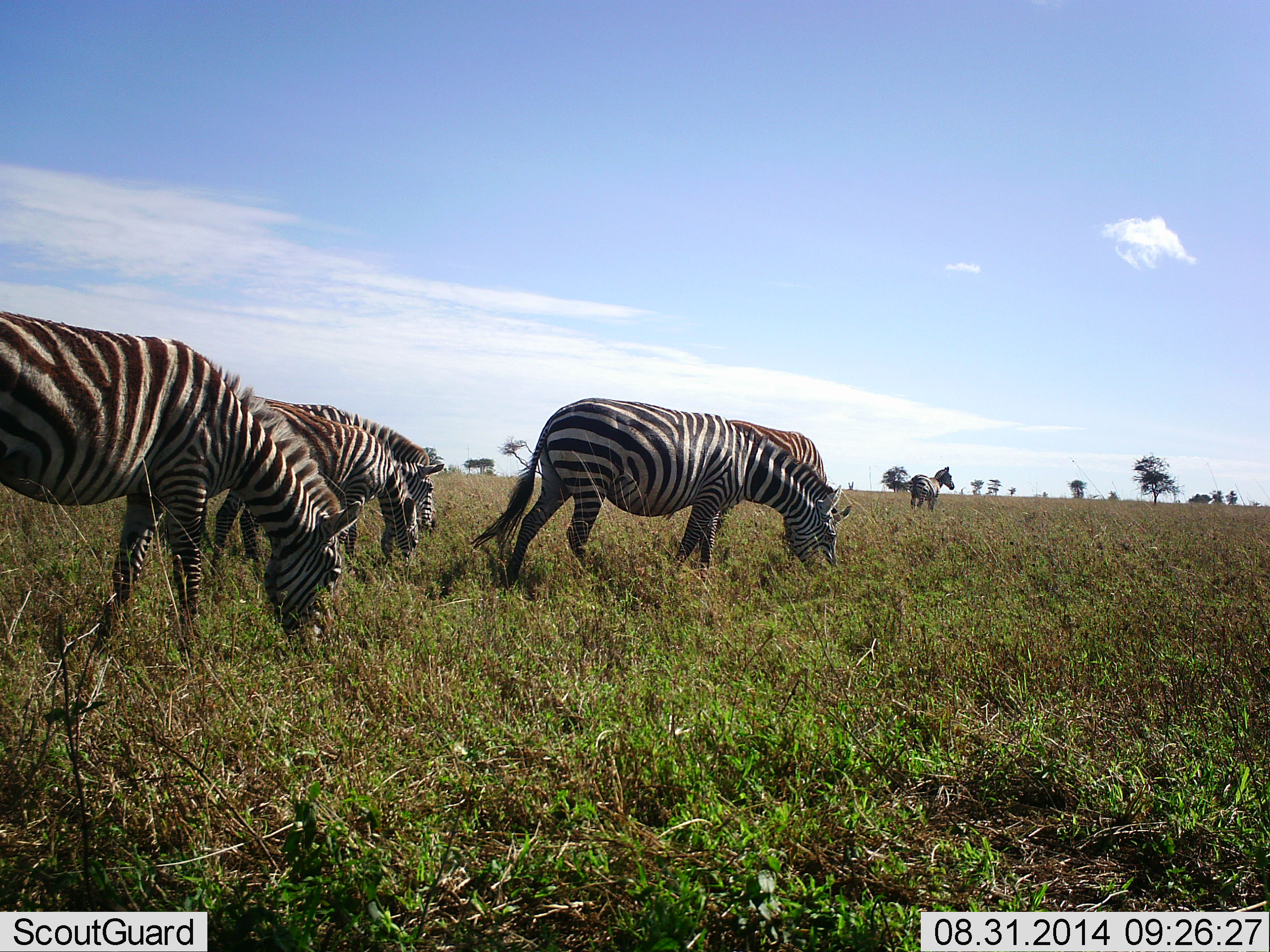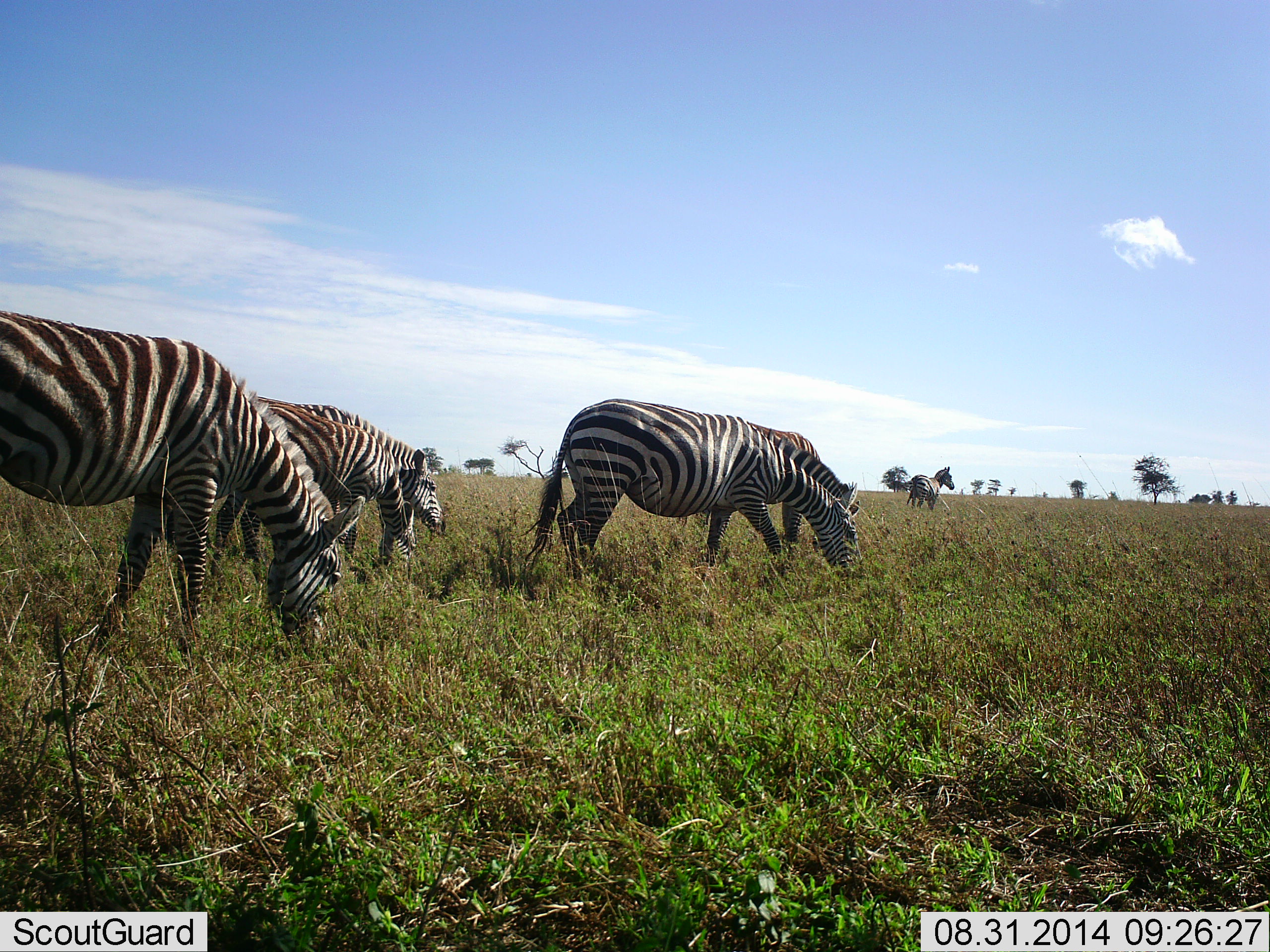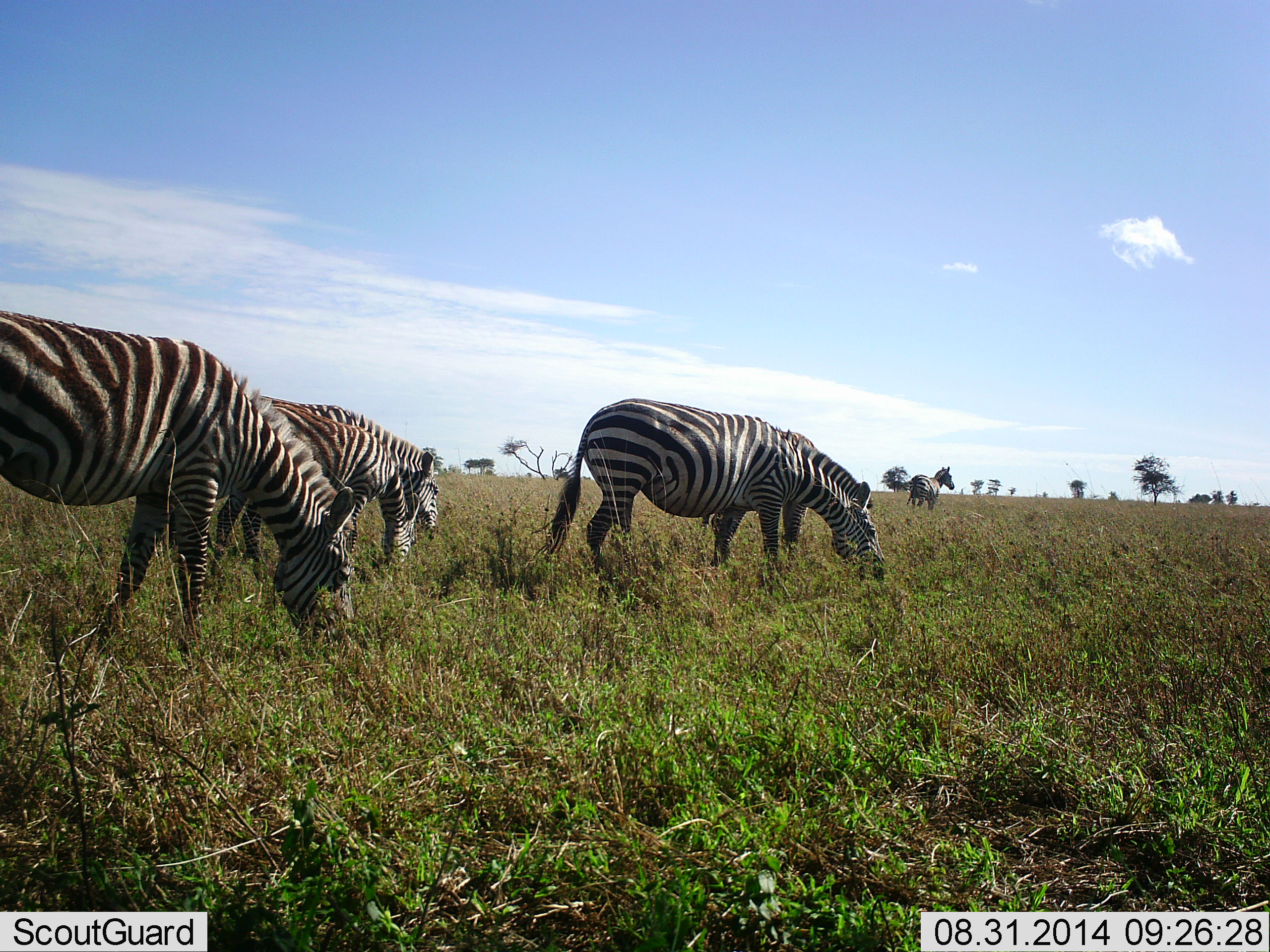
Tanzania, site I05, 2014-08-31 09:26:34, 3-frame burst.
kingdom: Animalia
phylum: Chordata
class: Mammalia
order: Perissodactyla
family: Equidae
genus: Equus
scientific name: Equus quagga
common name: plains zebra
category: zebra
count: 6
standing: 70%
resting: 0%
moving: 20%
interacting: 0%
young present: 0%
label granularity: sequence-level